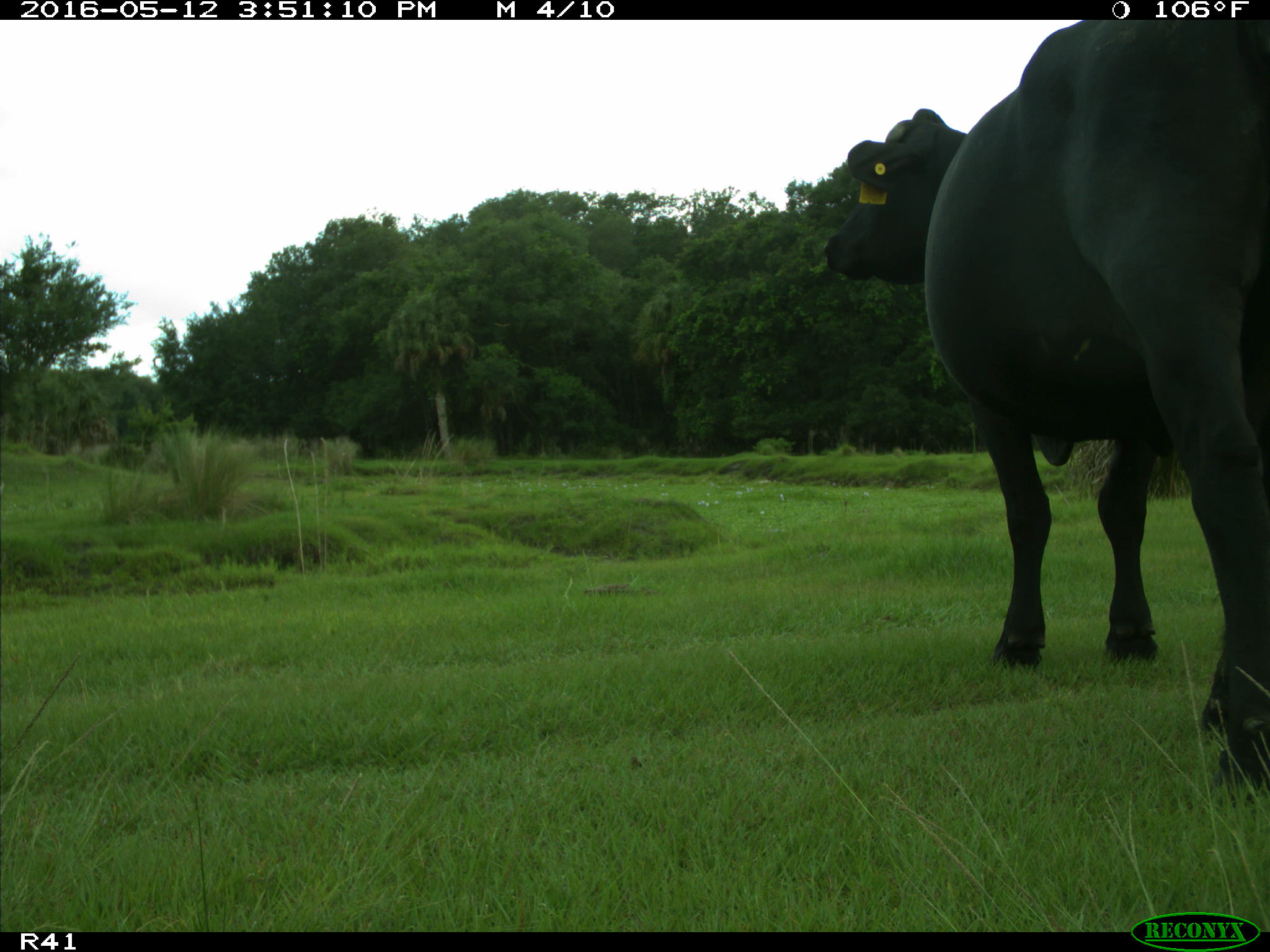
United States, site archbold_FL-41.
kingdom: Animalia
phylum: Chordata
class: Mammalia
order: Artiodactyla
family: Bovidae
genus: Bos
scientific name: Bos taurus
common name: domestic cow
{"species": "Bos taurus (domestic cow)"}